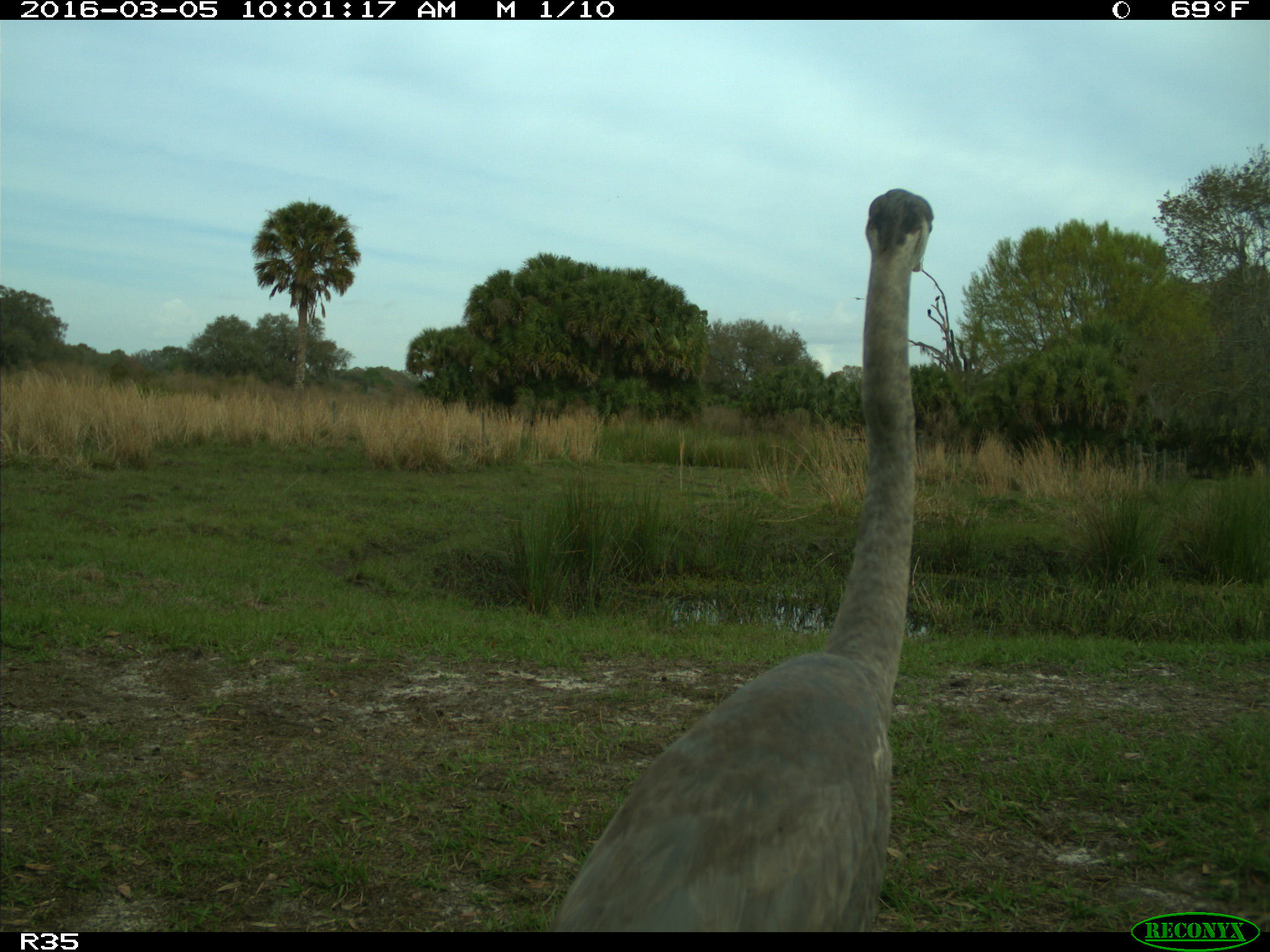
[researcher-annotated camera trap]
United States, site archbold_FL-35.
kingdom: Animalia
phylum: Chordata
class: Aves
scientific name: Aves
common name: birds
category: unidentified bird